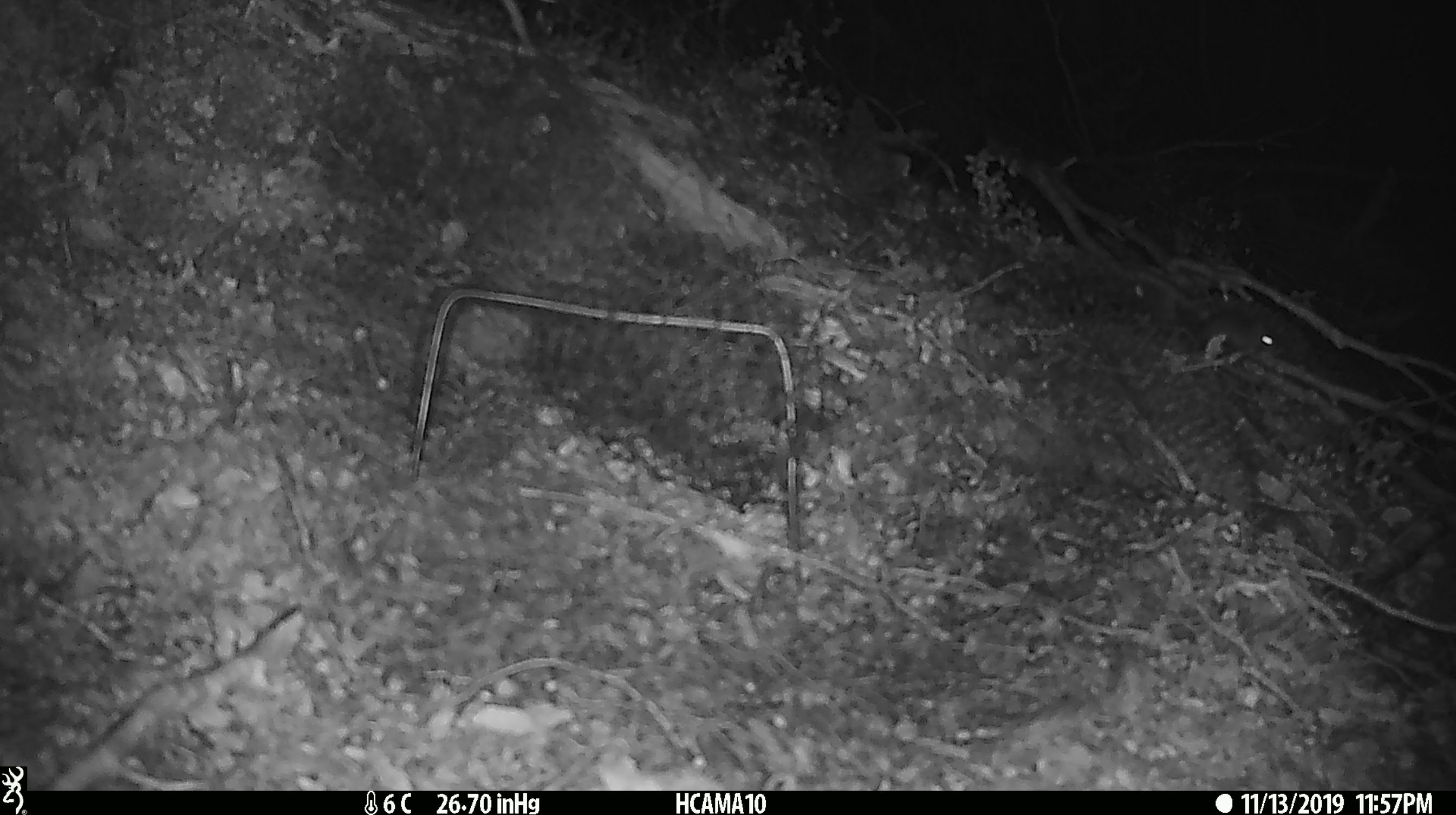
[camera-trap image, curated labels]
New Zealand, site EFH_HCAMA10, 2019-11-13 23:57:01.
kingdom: Animalia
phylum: Chordata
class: Mammalia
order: Rodentia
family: Muridae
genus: Mus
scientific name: Mus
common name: mouse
Mouse (Mus).